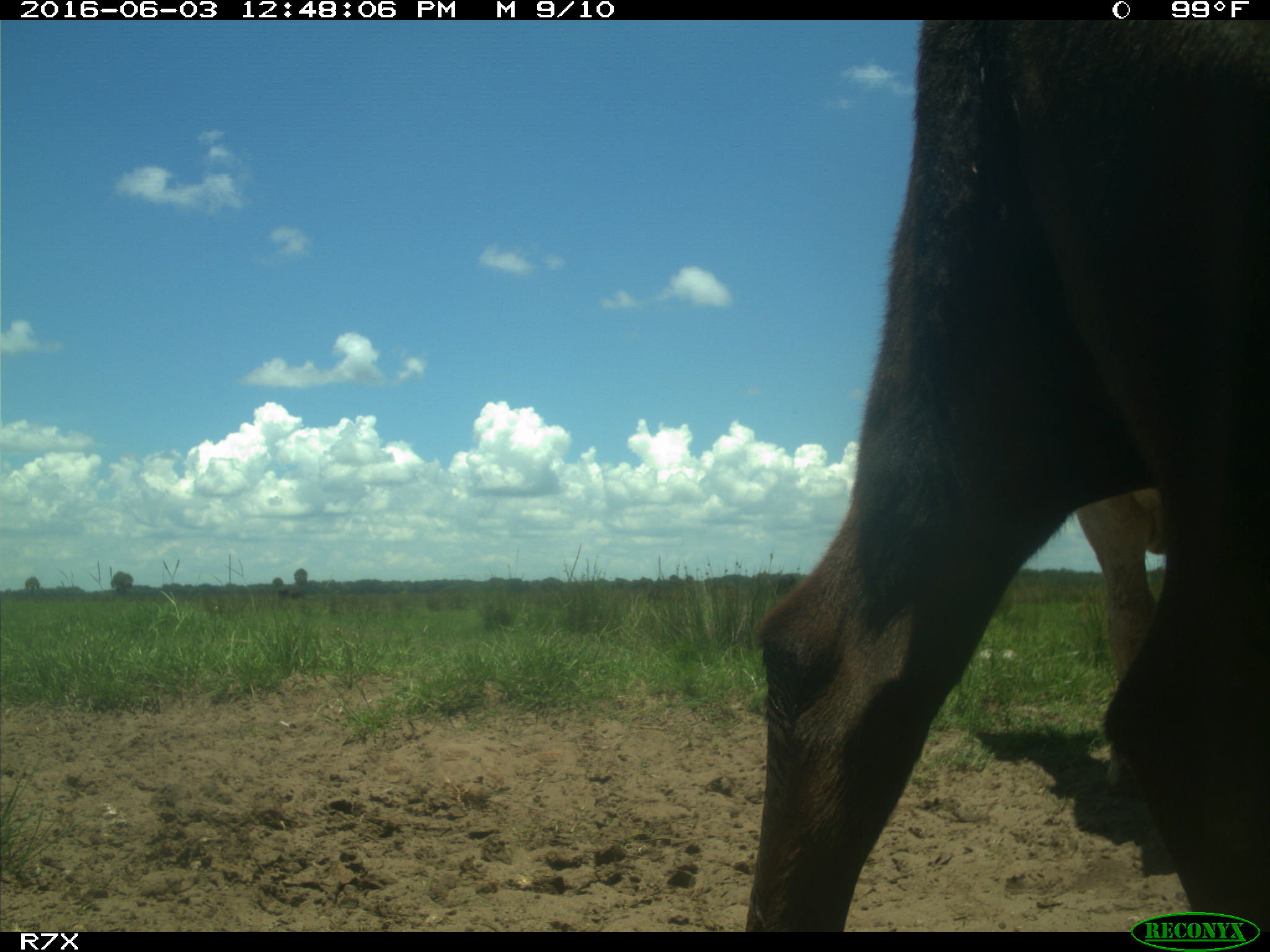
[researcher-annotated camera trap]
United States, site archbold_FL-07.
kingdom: Animalia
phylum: Chordata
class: Mammalia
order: Artiodactyla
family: Bovidae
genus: Bos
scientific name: Bos taurus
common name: domestic cow